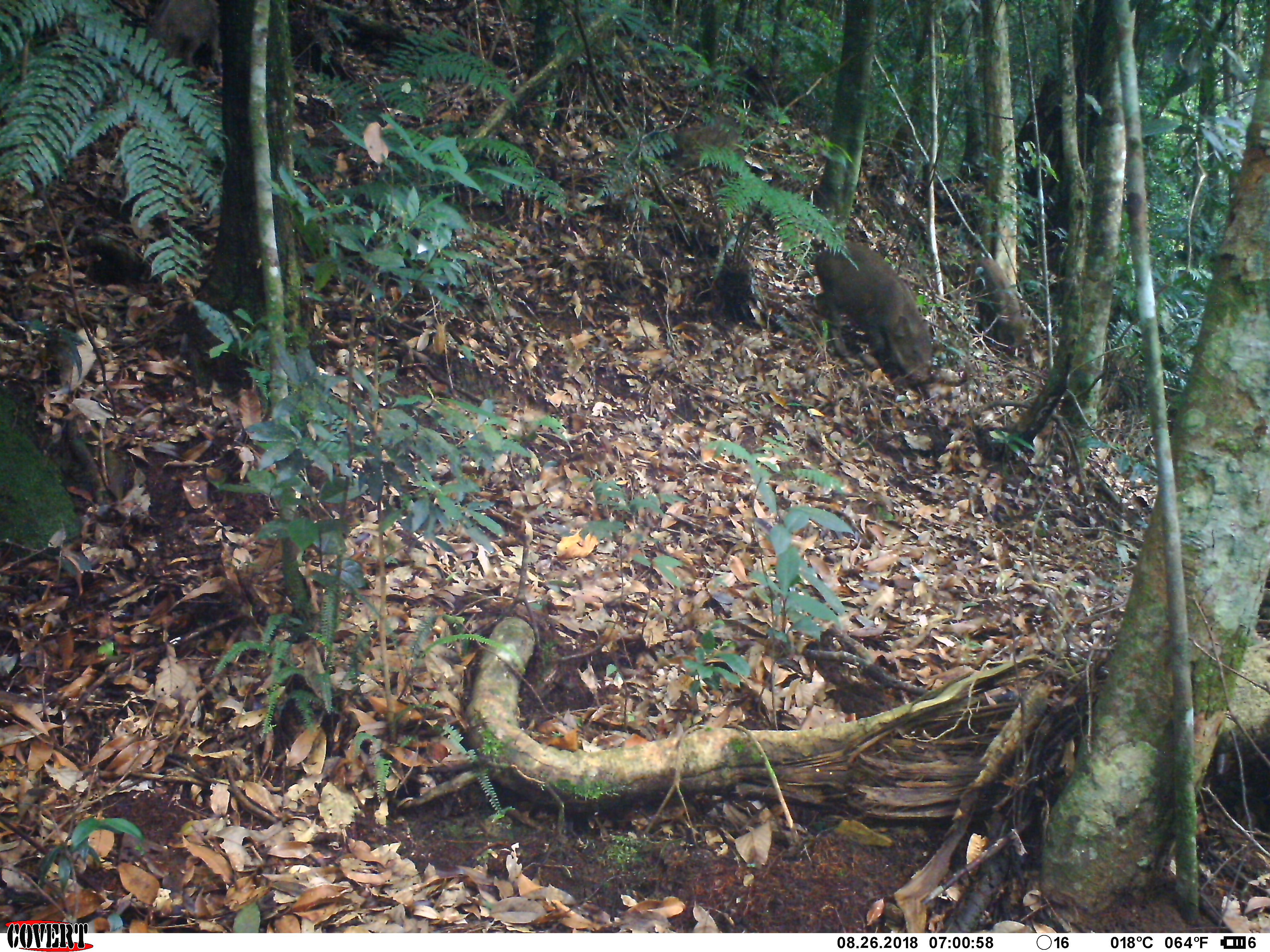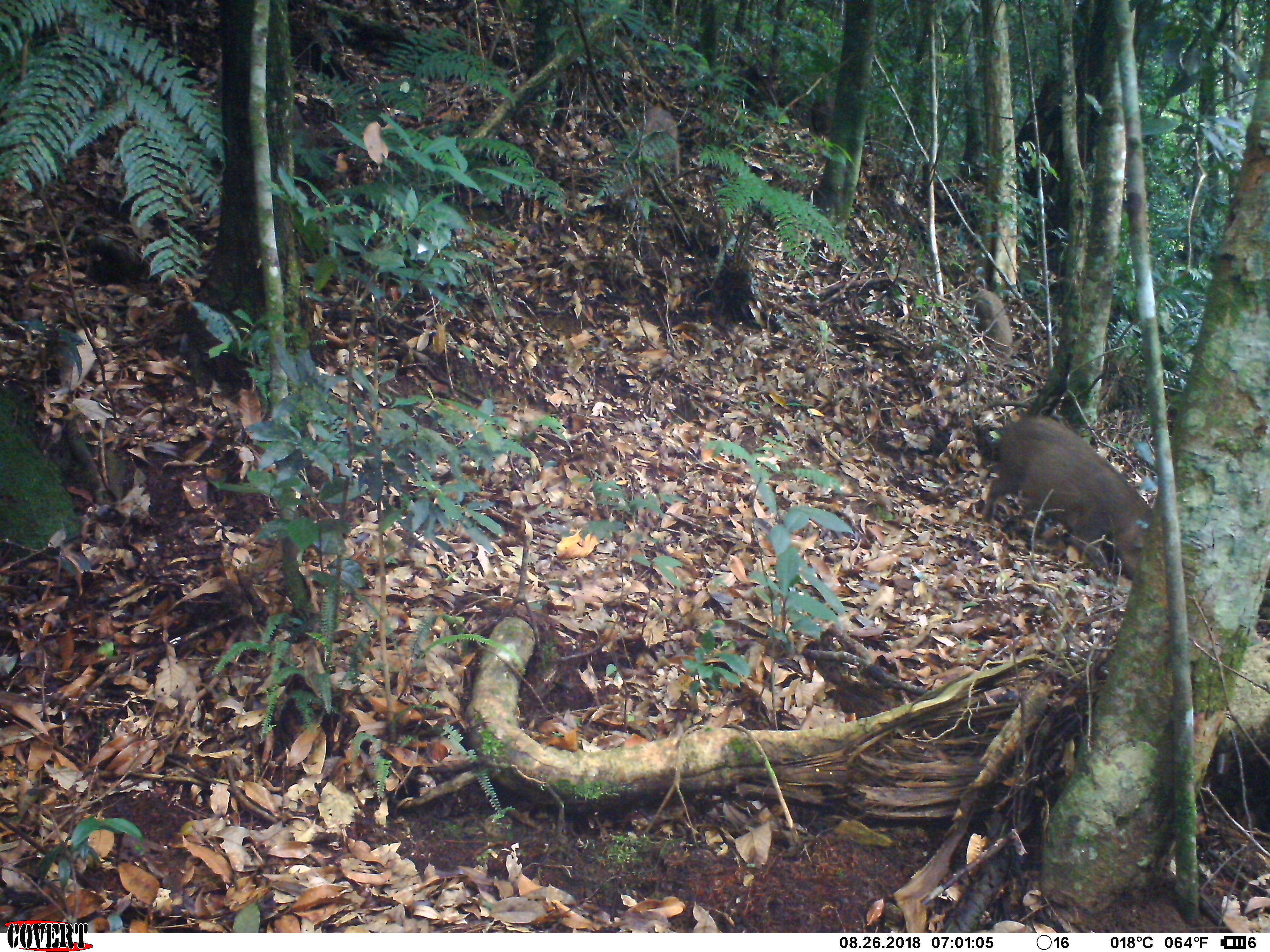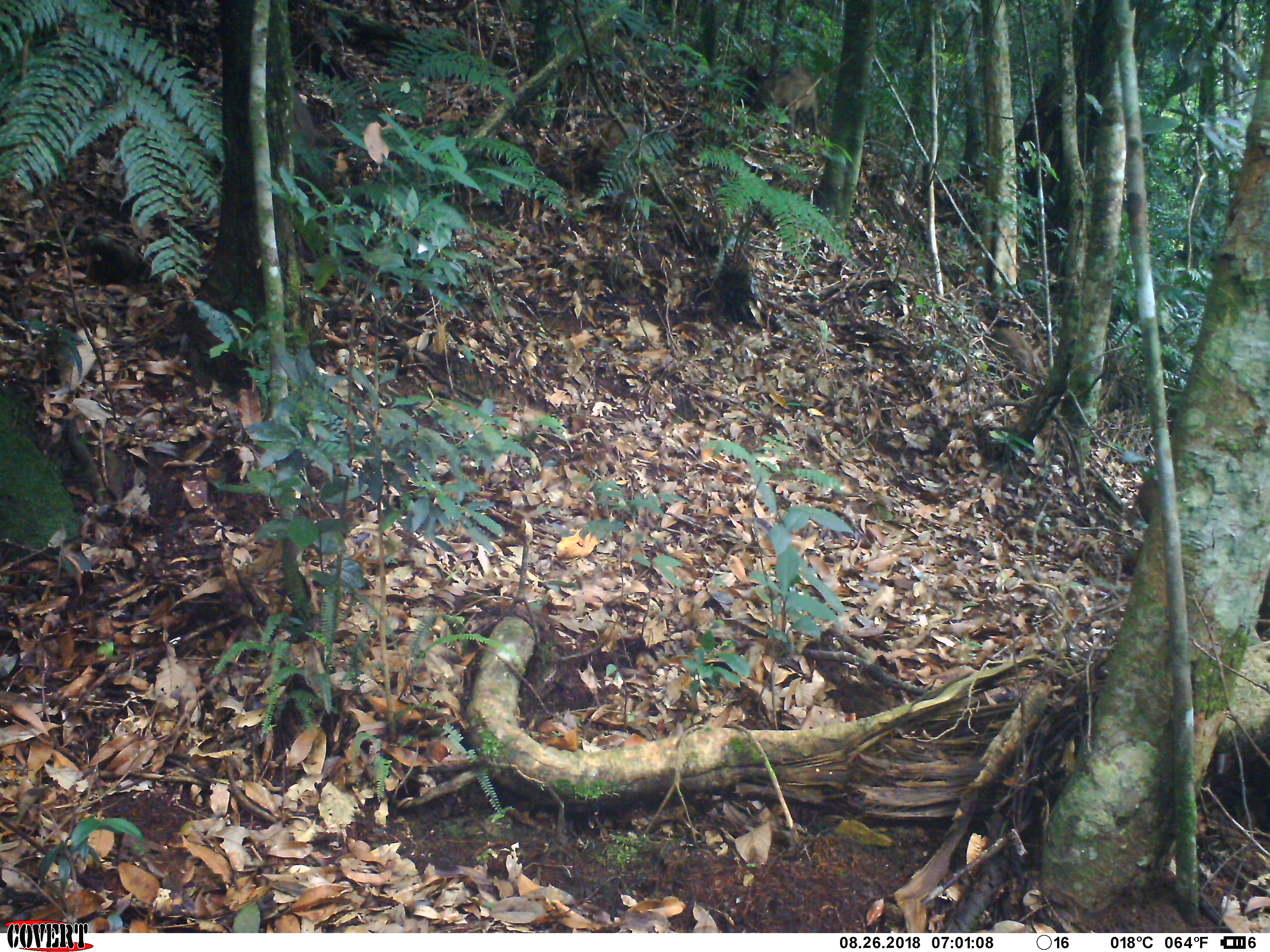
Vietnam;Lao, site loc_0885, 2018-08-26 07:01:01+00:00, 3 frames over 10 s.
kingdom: Animalia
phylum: Chordata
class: Mammalia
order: Artiodactyla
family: Suidae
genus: Sus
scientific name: Sus scrofa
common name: eurasian wild pig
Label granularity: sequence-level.